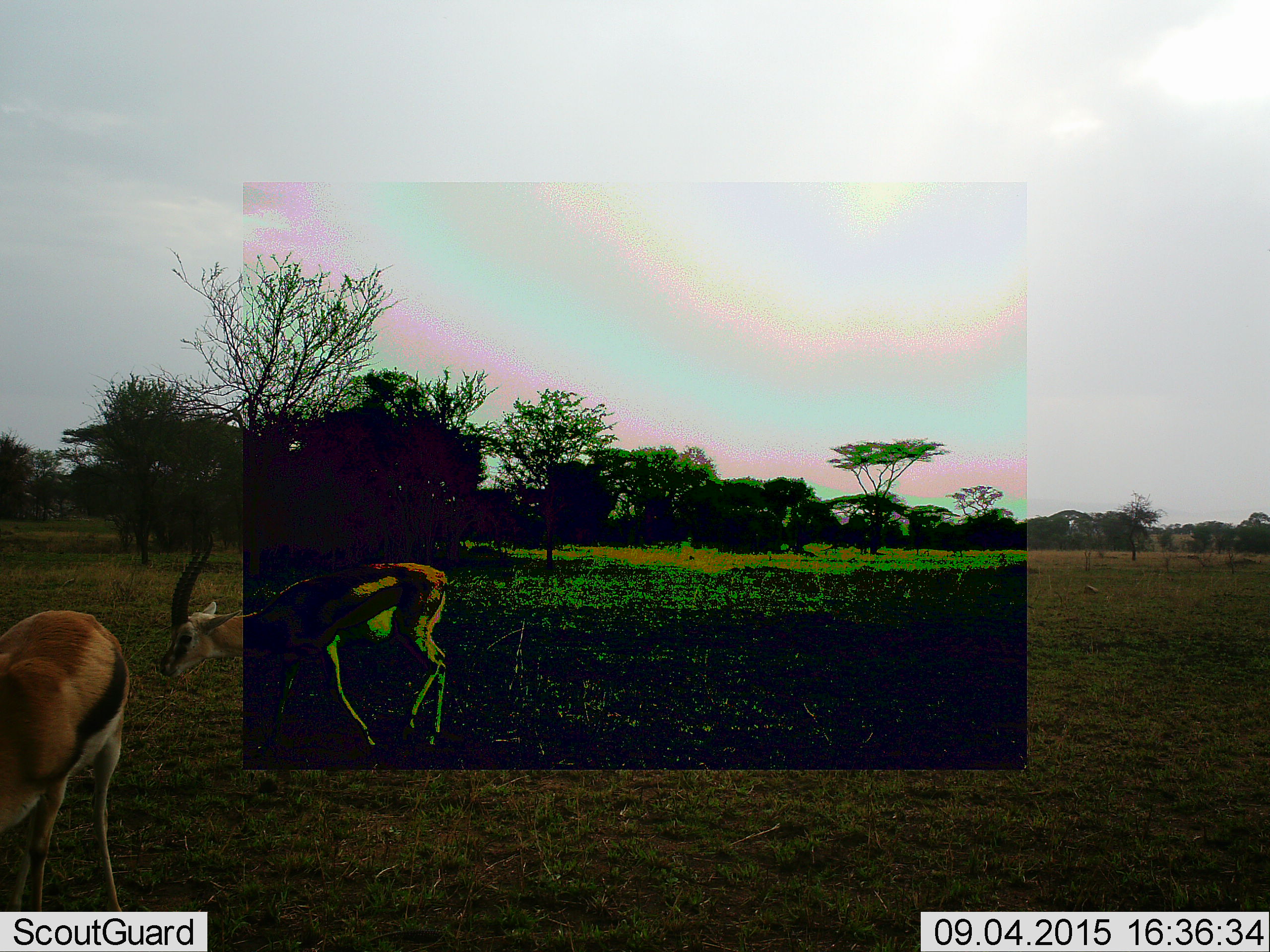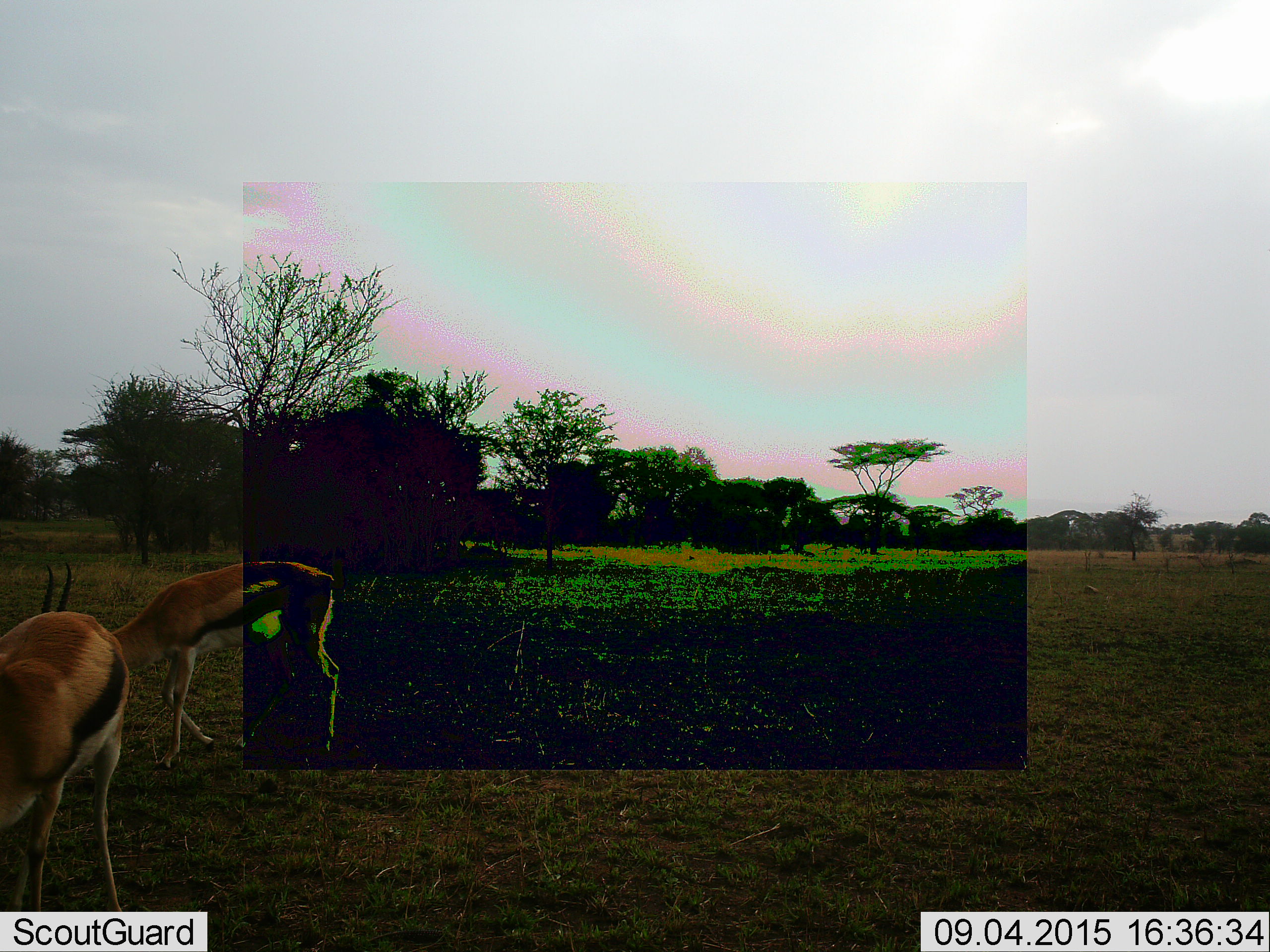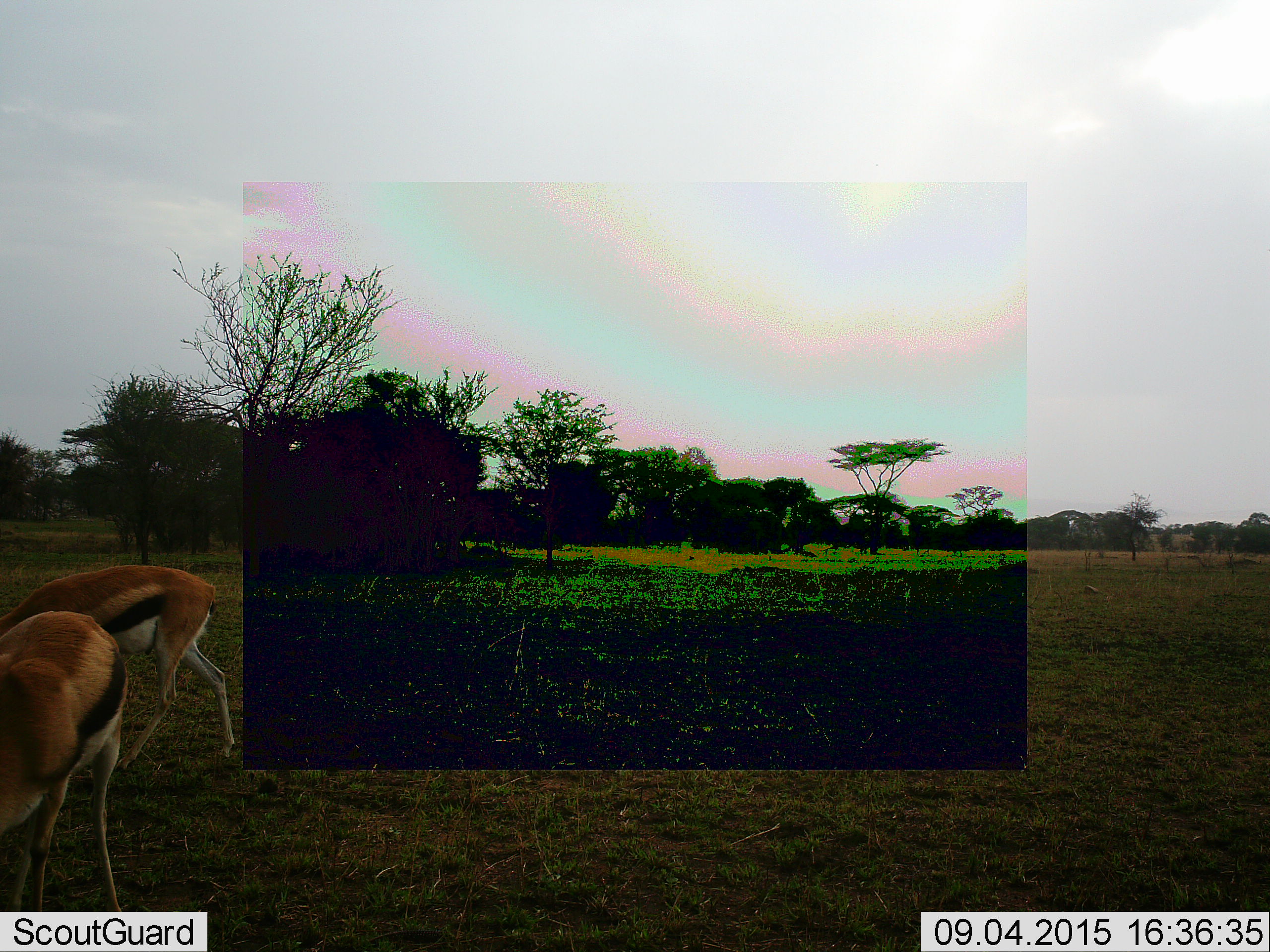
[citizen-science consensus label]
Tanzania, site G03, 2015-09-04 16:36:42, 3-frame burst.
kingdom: Animalia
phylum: Chordata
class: Mammalia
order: Artiodactyla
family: Bovidae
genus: Eudorcas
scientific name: Eudorcas thomsonii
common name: thomson's gazelle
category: gazellethomsons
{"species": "gazellethomsons (thomson's gazelle) (Eudorcas thomsonii)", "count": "2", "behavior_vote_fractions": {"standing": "36%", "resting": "0%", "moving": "91%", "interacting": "0%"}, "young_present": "0%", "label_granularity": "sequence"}